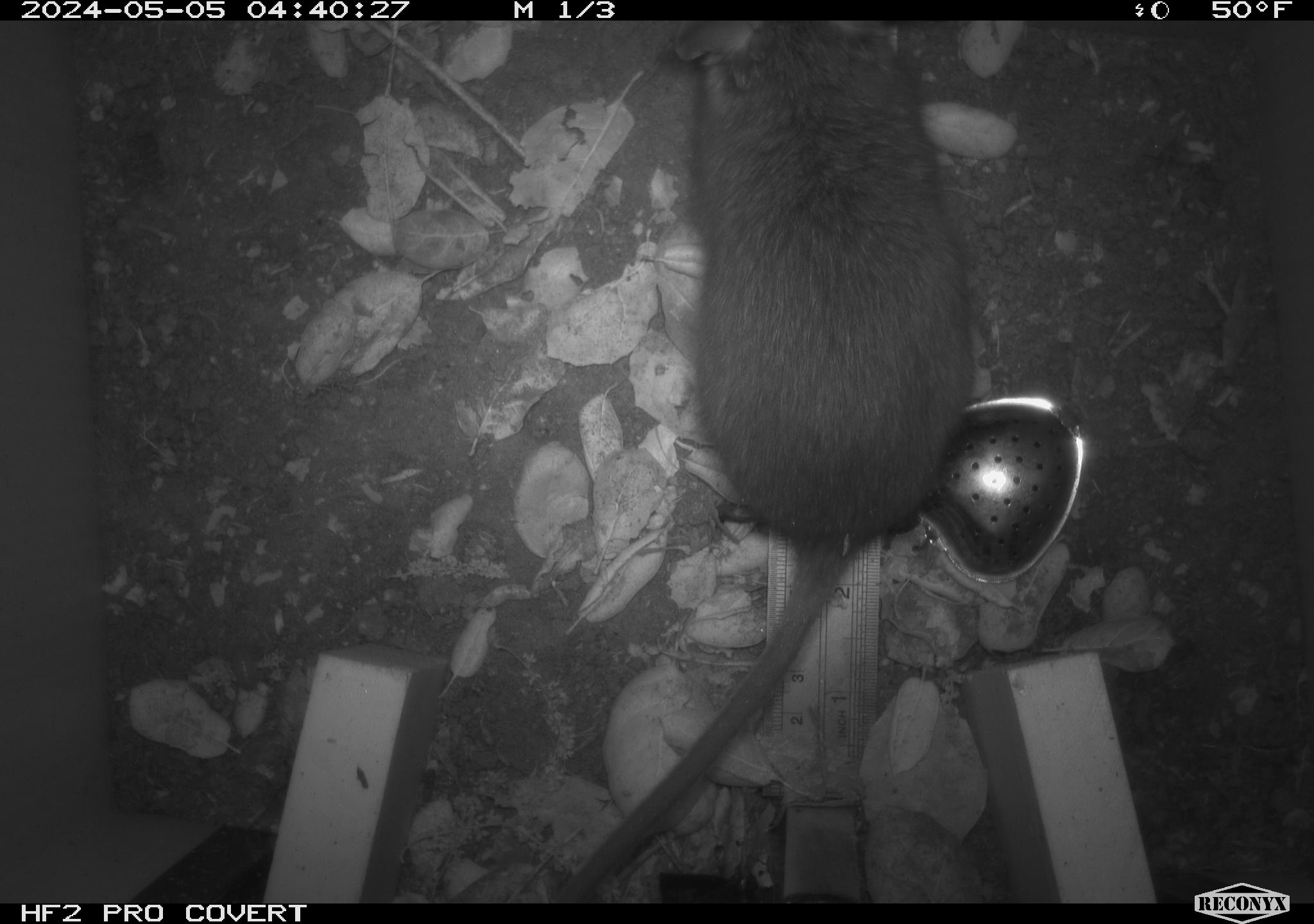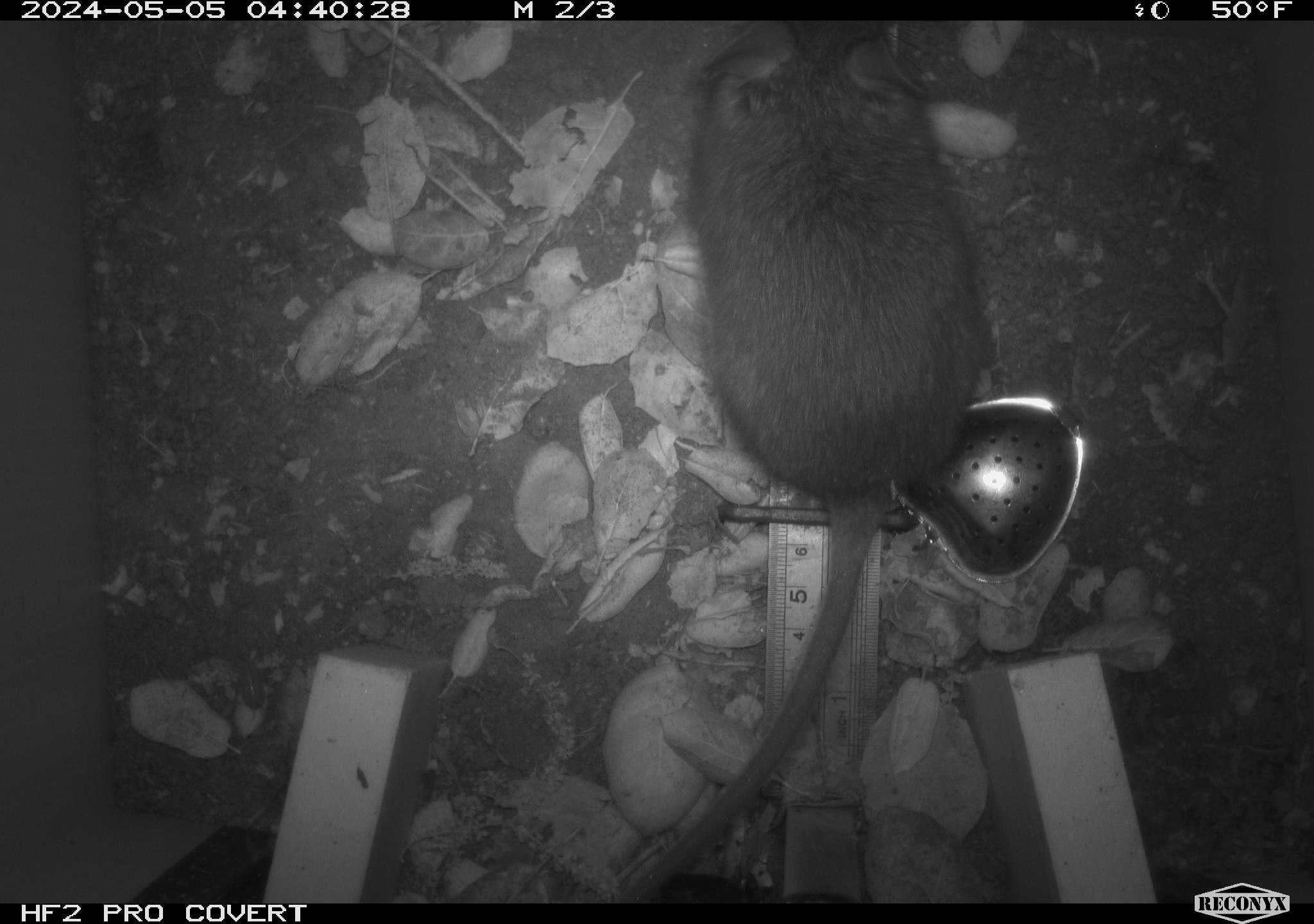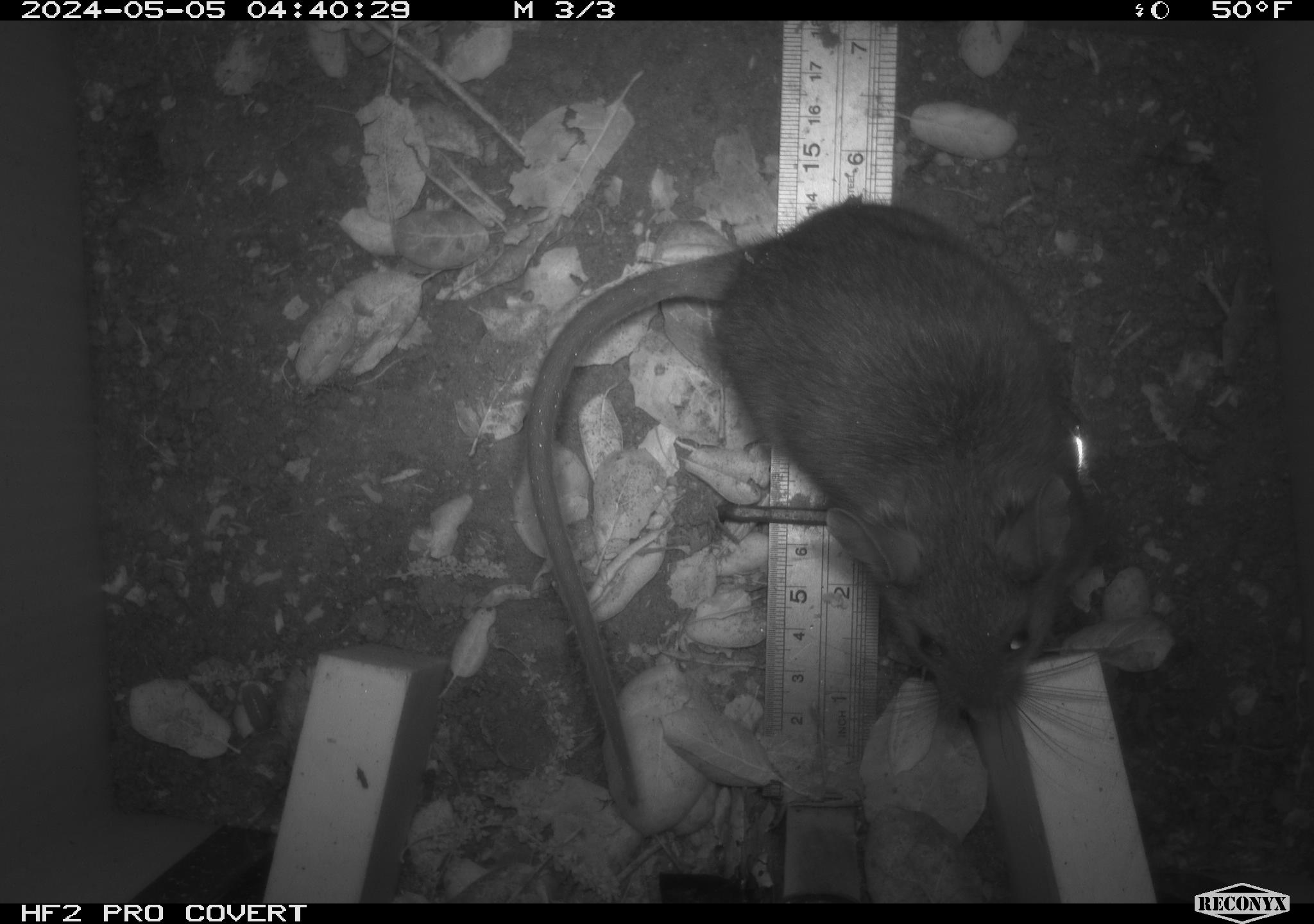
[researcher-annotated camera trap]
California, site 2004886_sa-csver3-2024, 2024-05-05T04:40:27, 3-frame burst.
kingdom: Animalia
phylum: Chordata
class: Mammalia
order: Rodentia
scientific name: Rodentia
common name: rodent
Rodent (Rodentia).